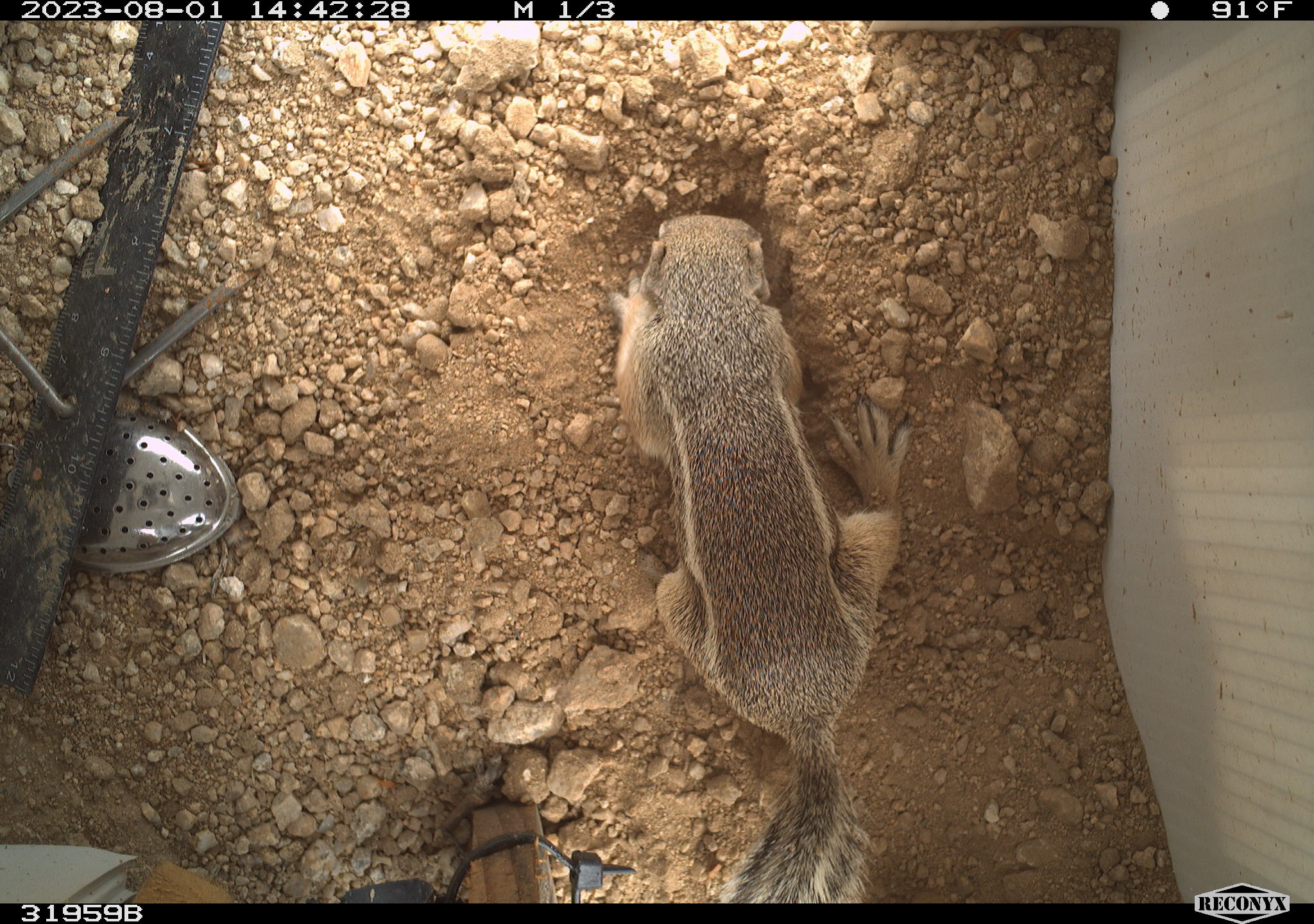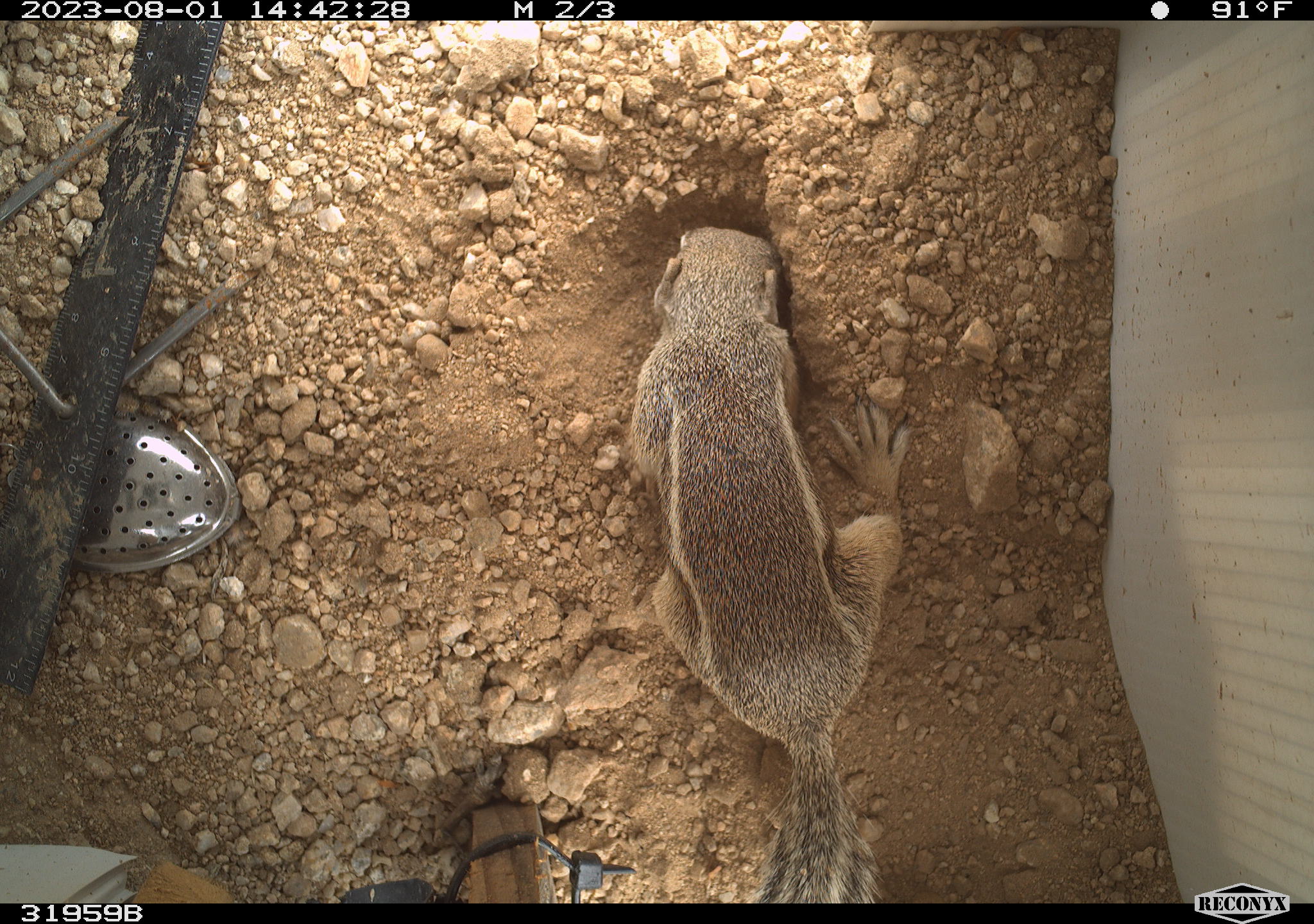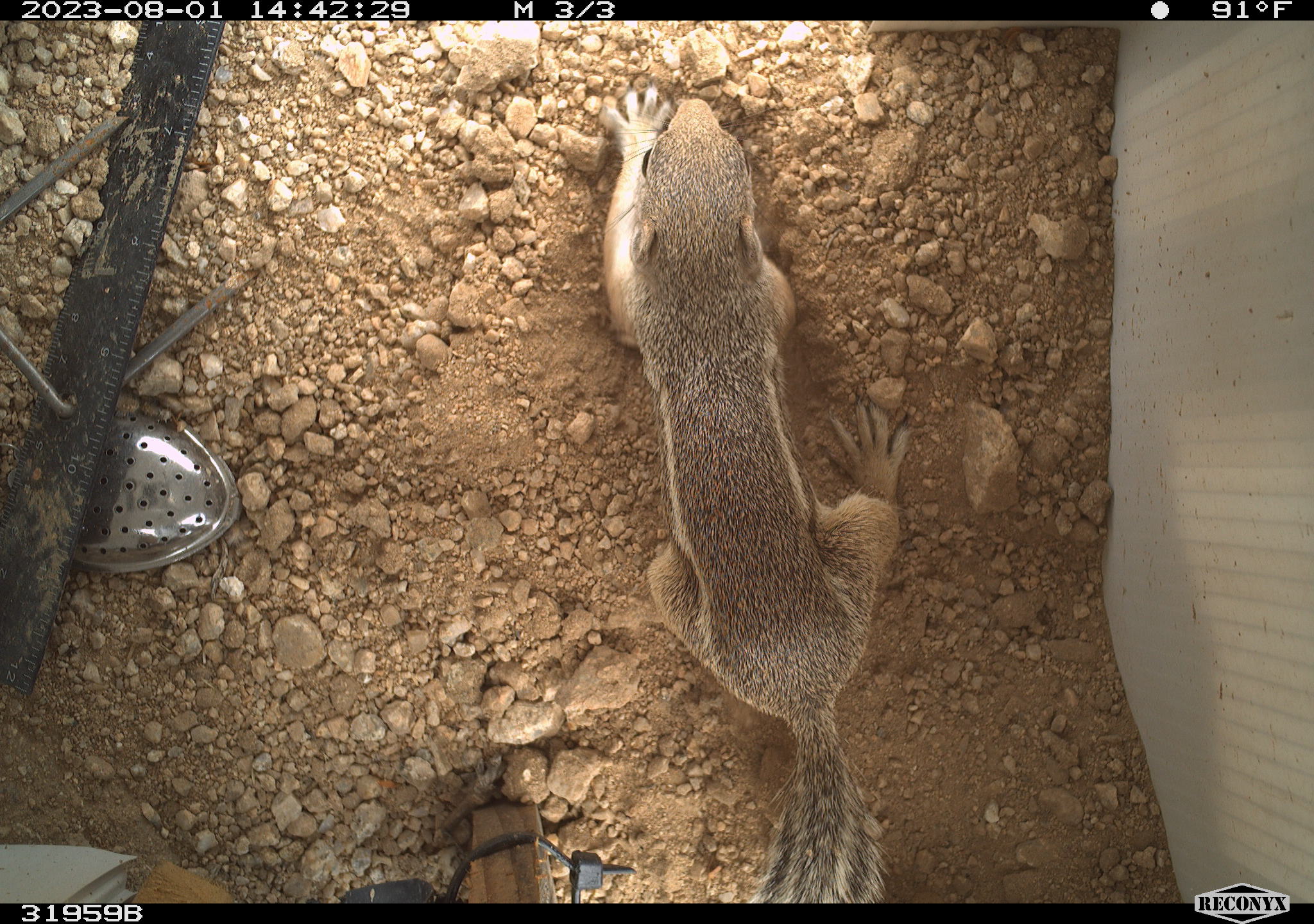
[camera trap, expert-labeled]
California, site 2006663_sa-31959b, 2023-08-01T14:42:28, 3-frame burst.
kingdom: Animalia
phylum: Chordata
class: Mammalia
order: Rodentia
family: Sciuridae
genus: Ammospermophilus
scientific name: Ammospermophilus leucurus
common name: white-tailed antelope squirrel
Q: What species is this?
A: White-tailed antelope squirrel (Ammospermophilus leucurus).